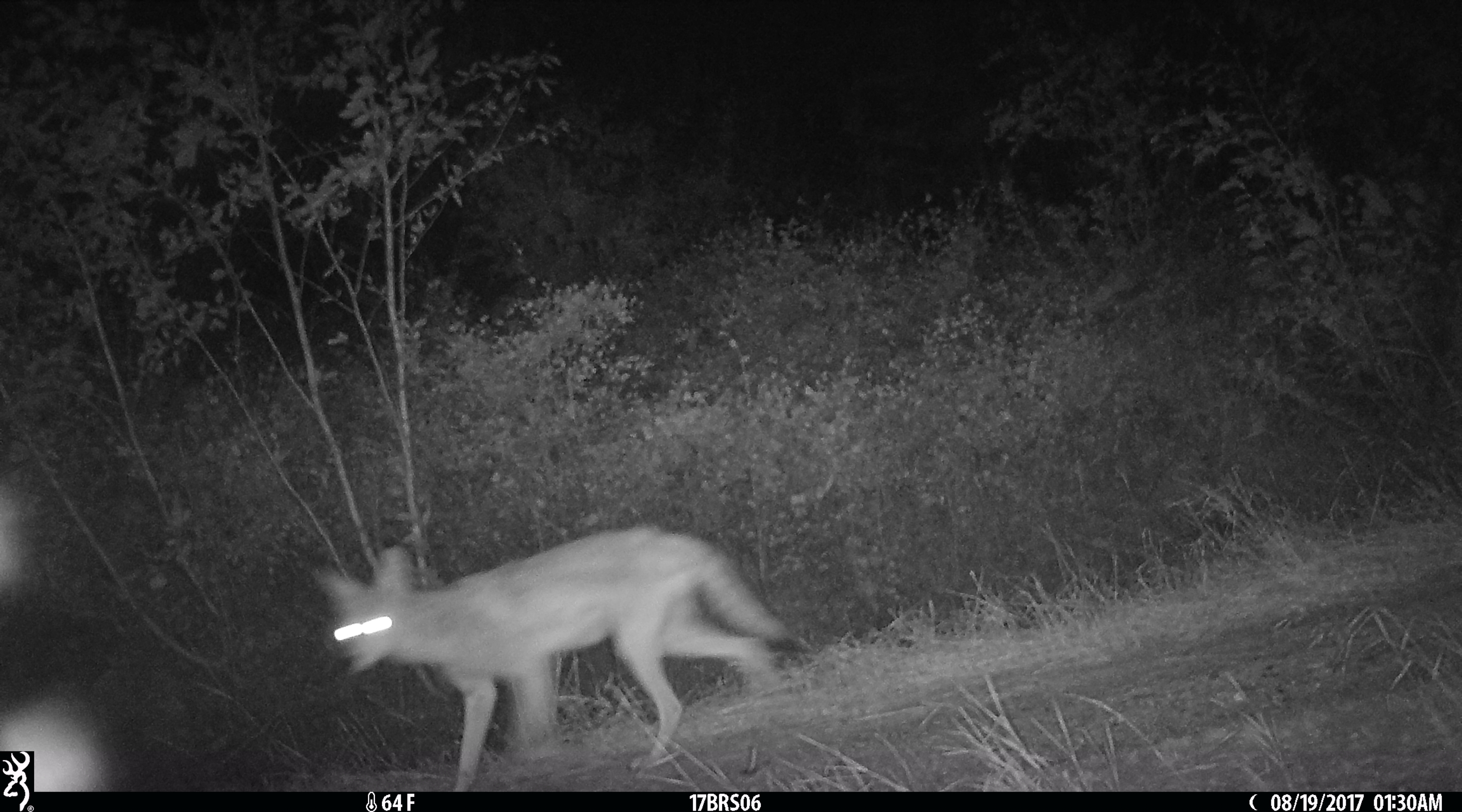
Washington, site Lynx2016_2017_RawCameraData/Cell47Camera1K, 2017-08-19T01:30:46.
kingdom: Animalia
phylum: Chordata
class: Mammalia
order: Carnivora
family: Canidae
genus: Canis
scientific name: Canis latrans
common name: coyote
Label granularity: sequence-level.